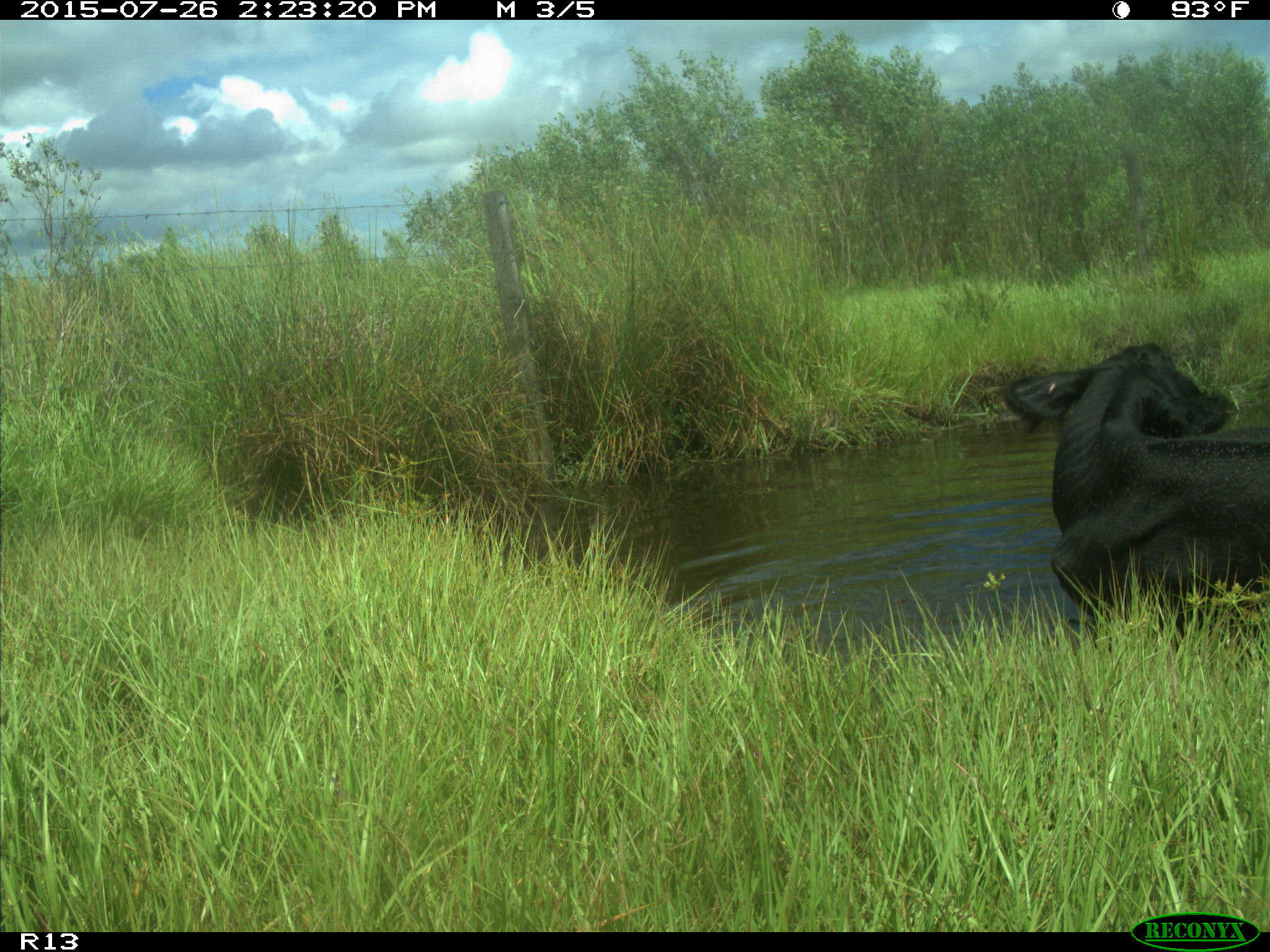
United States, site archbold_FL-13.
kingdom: Animalia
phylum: Chordata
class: Mammalia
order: Artiodactyla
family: Bovidae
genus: Bos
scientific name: Bos taurus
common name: domestic cow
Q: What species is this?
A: Bos taurus (domestic cow).